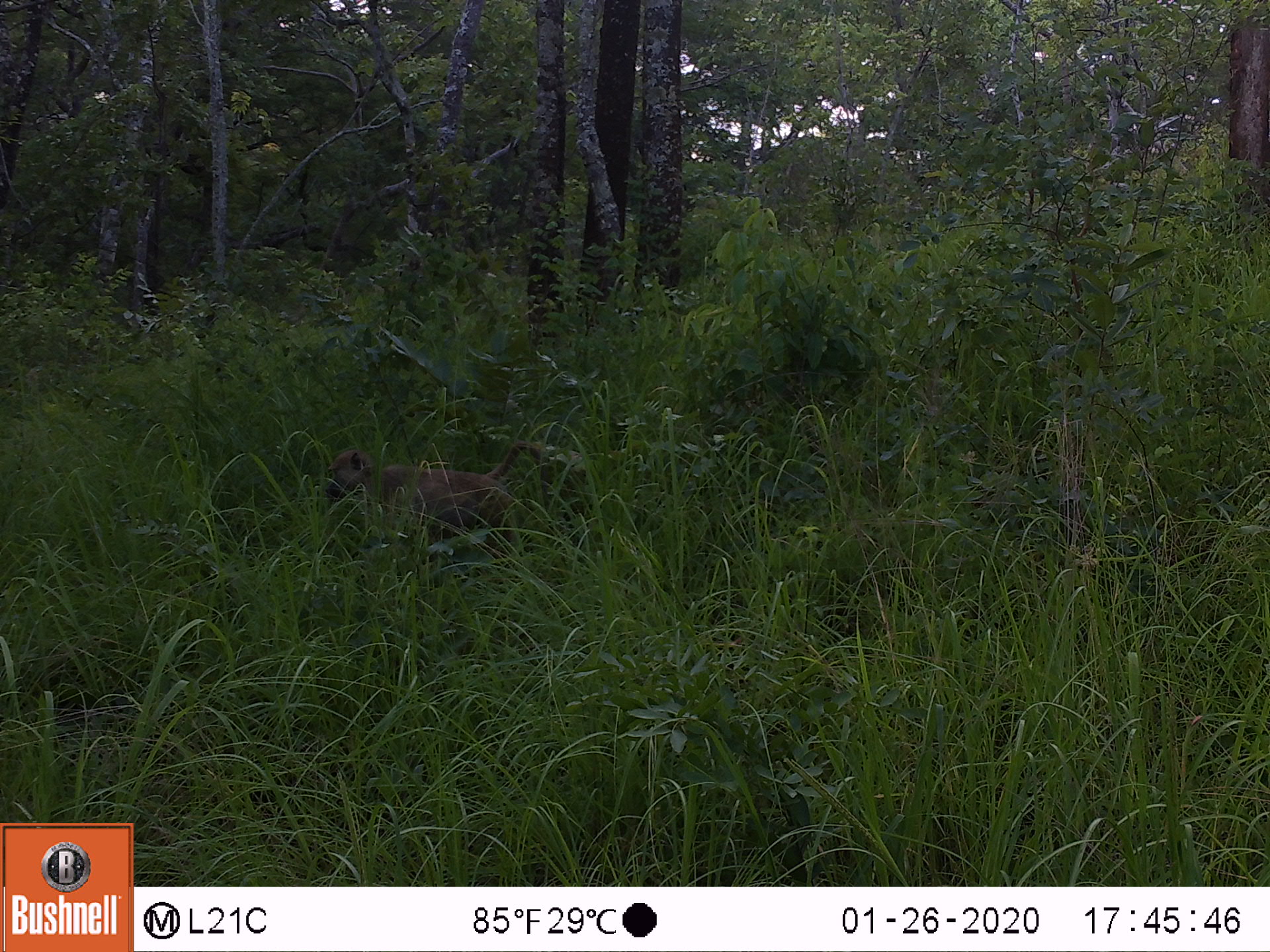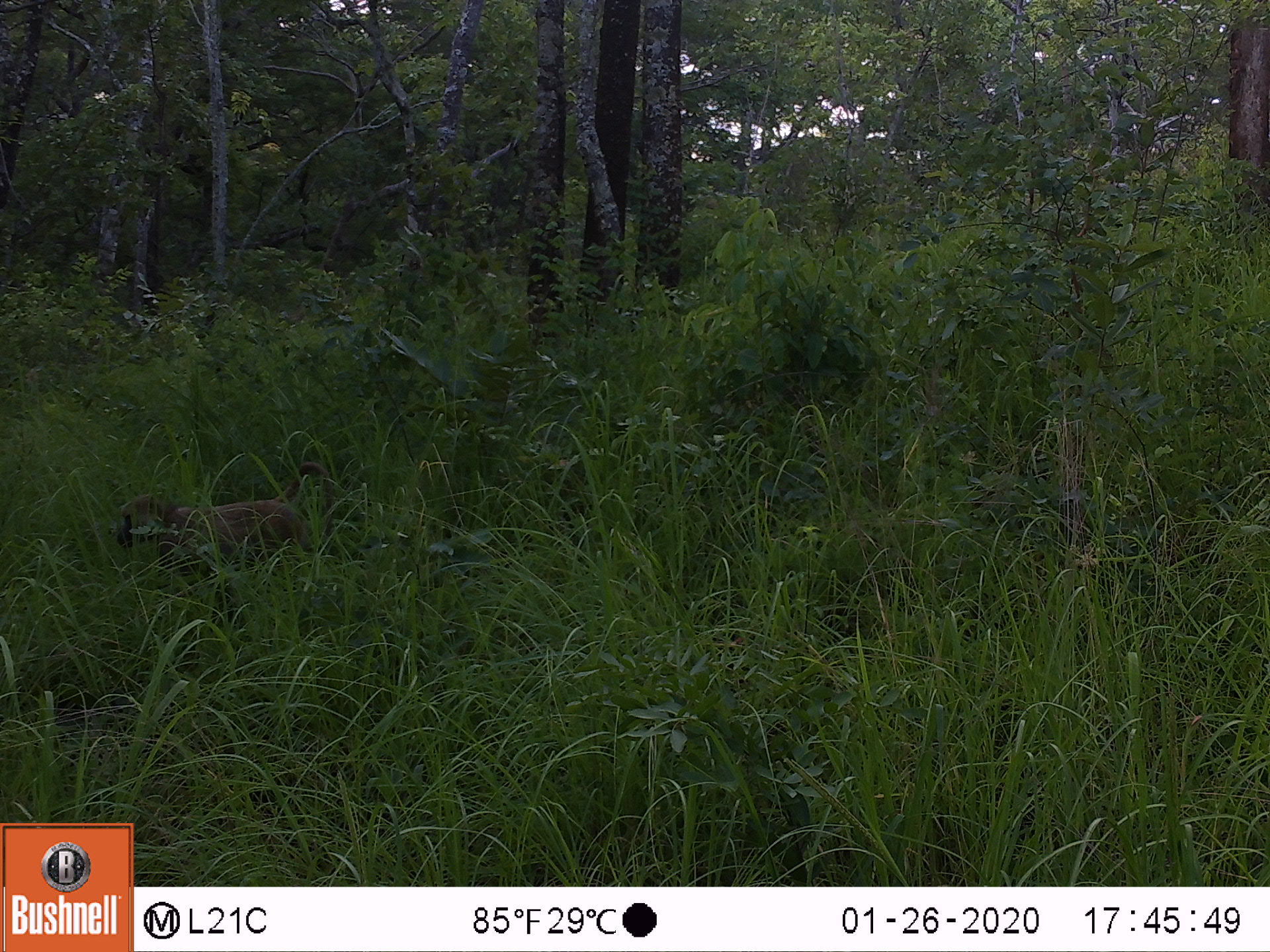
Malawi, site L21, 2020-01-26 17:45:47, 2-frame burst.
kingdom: Animalia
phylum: Chordata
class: Mammalia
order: Primates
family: Cercopithecidae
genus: Papio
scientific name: Papio cynocephalus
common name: yellow baboon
Yellow baboon (Papio cynocephalus), count 1.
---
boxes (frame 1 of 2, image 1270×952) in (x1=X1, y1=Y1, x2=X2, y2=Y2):
yellow baboon: (x1=319, y1=436, x2=568, y2=548)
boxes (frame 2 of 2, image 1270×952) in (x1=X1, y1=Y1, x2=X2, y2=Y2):
yellow baboon: (x1=108, y1=463, x2=339, y2=591)